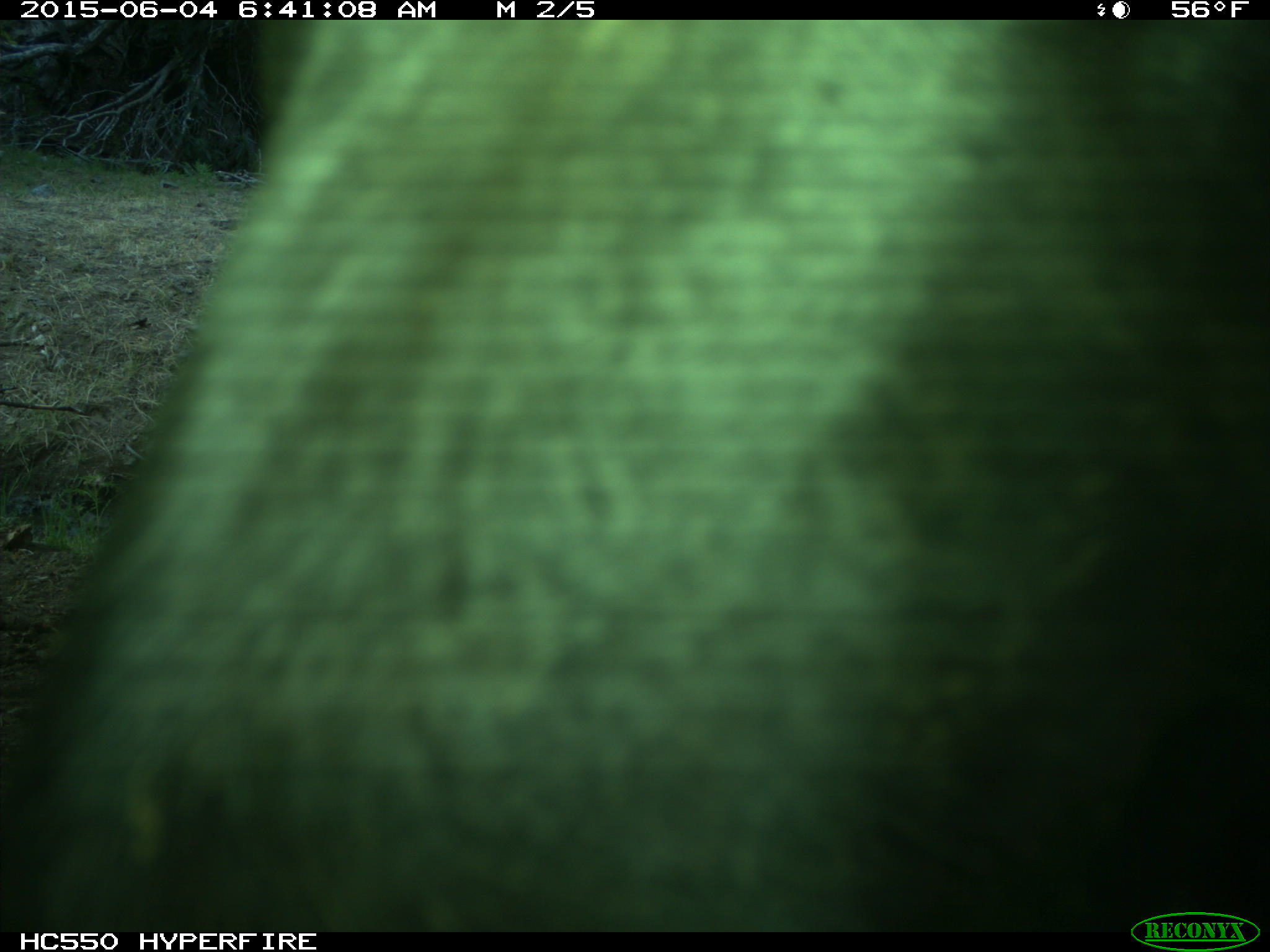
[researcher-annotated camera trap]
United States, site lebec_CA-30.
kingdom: Animalia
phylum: Chordata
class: Mammalia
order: Artiodactyla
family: Bovidae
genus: Bos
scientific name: Bos taurus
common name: domestic cow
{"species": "Bos taurus (domestic cow)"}